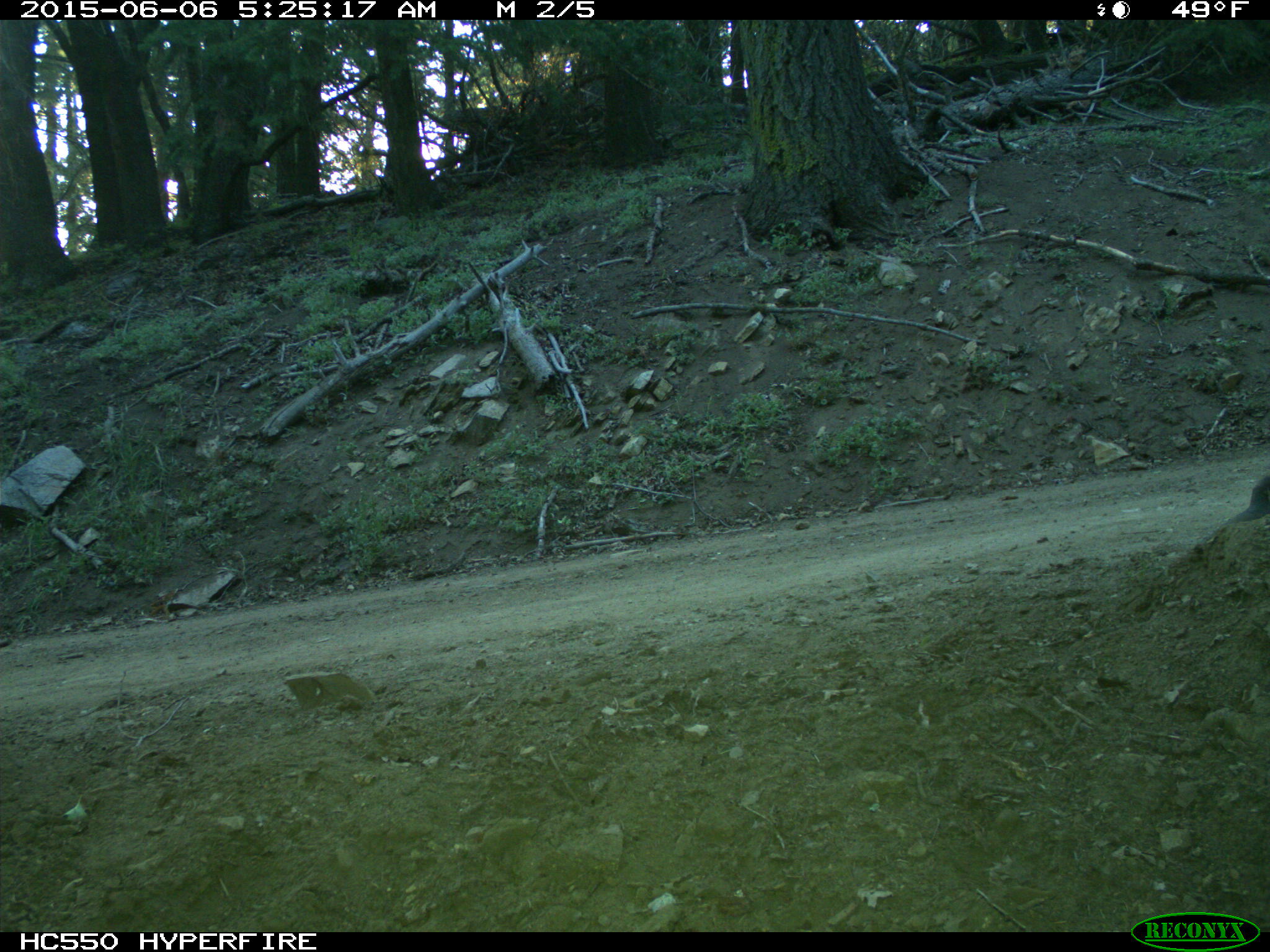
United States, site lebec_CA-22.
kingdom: Animalia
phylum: Chordata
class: Aves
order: Galliformes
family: Odontophoridae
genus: Callipepla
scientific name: Callipepla californica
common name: california quail